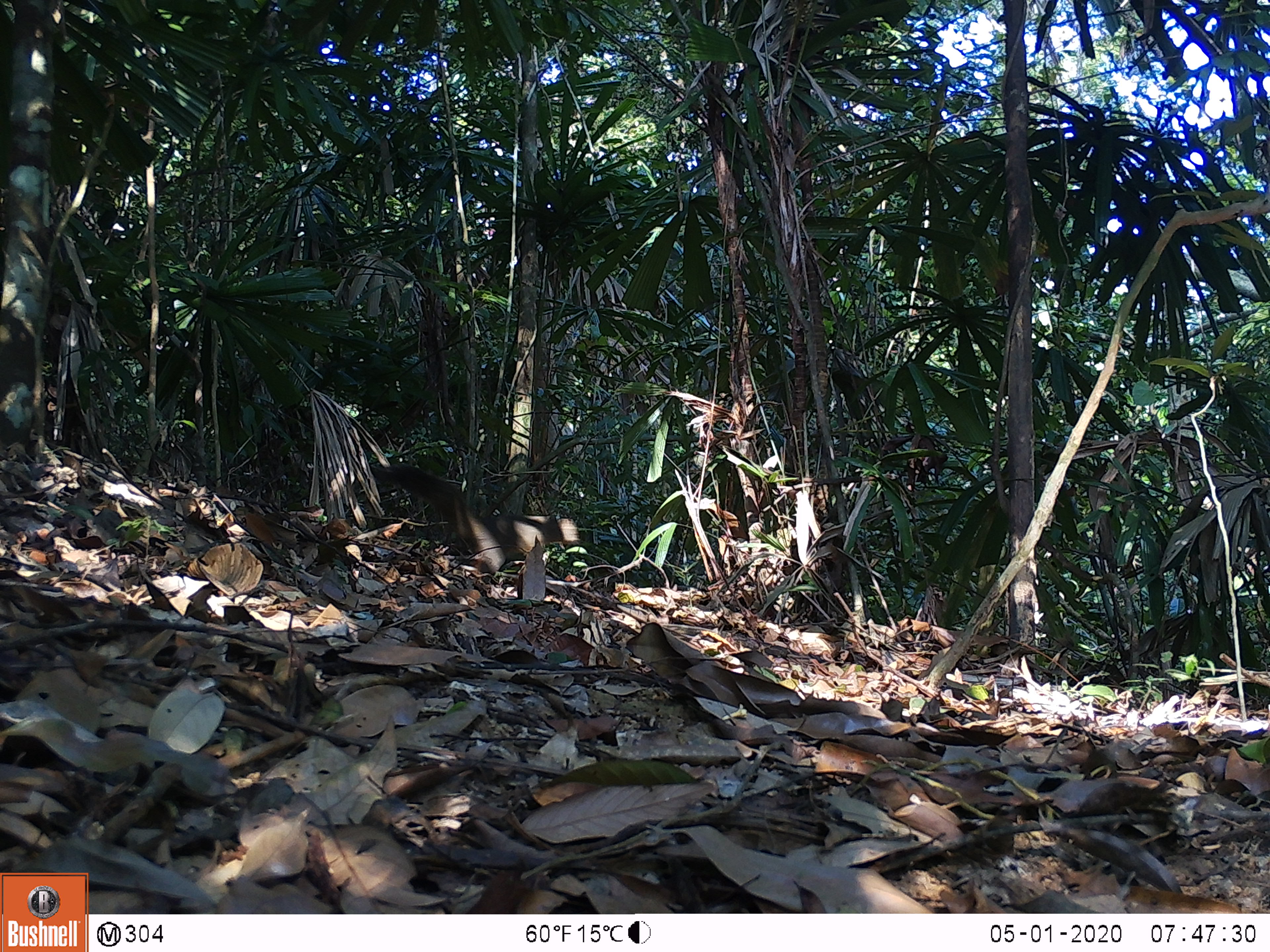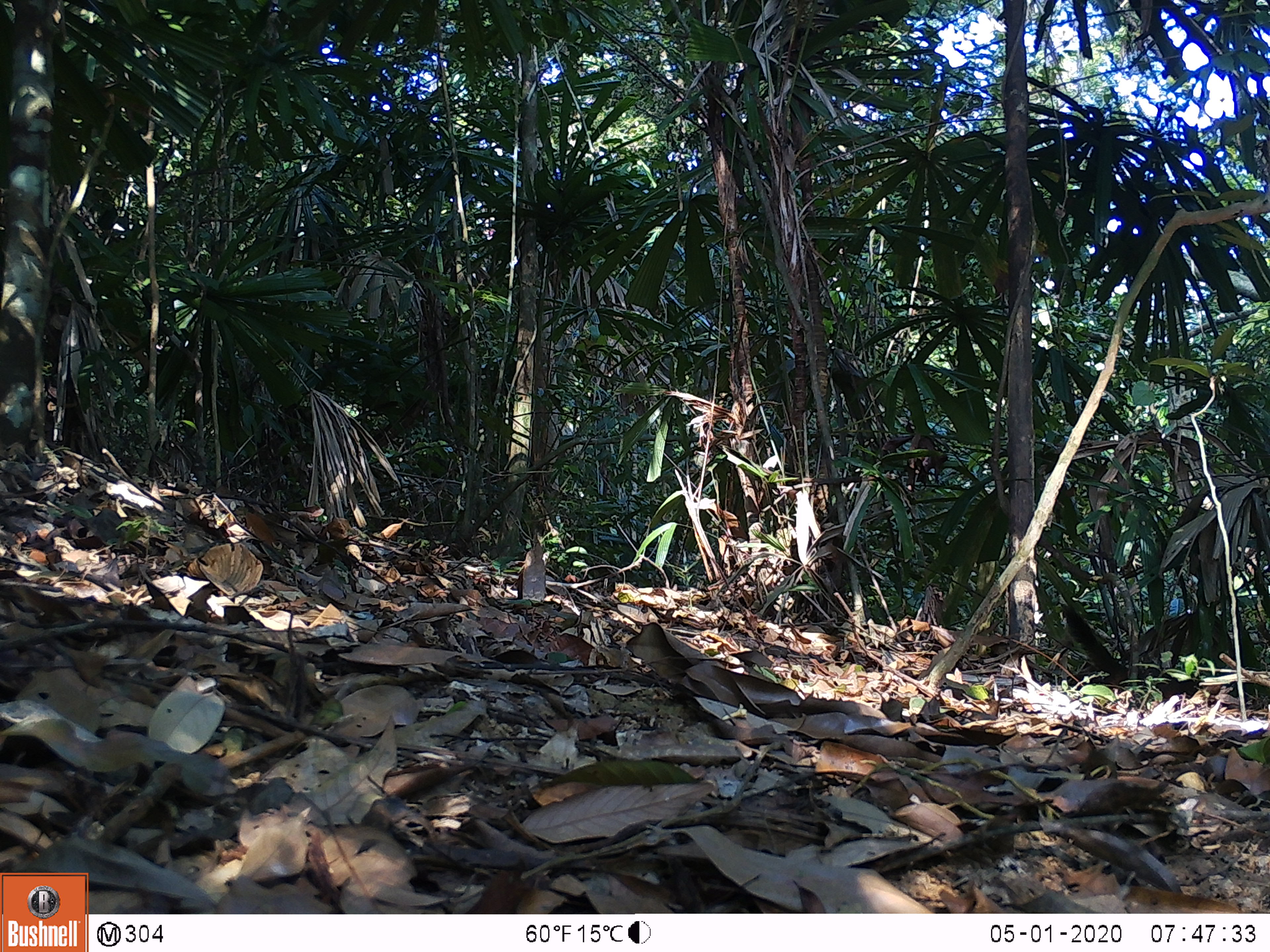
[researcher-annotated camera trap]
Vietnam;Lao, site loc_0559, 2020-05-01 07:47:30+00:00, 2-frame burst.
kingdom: Animalia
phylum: Chordata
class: Mammalia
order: Rodentia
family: Sciuridae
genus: Callosciurus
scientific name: Callosciurus erythraeus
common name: pallas's squirrel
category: pallass squirrel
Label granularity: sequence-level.